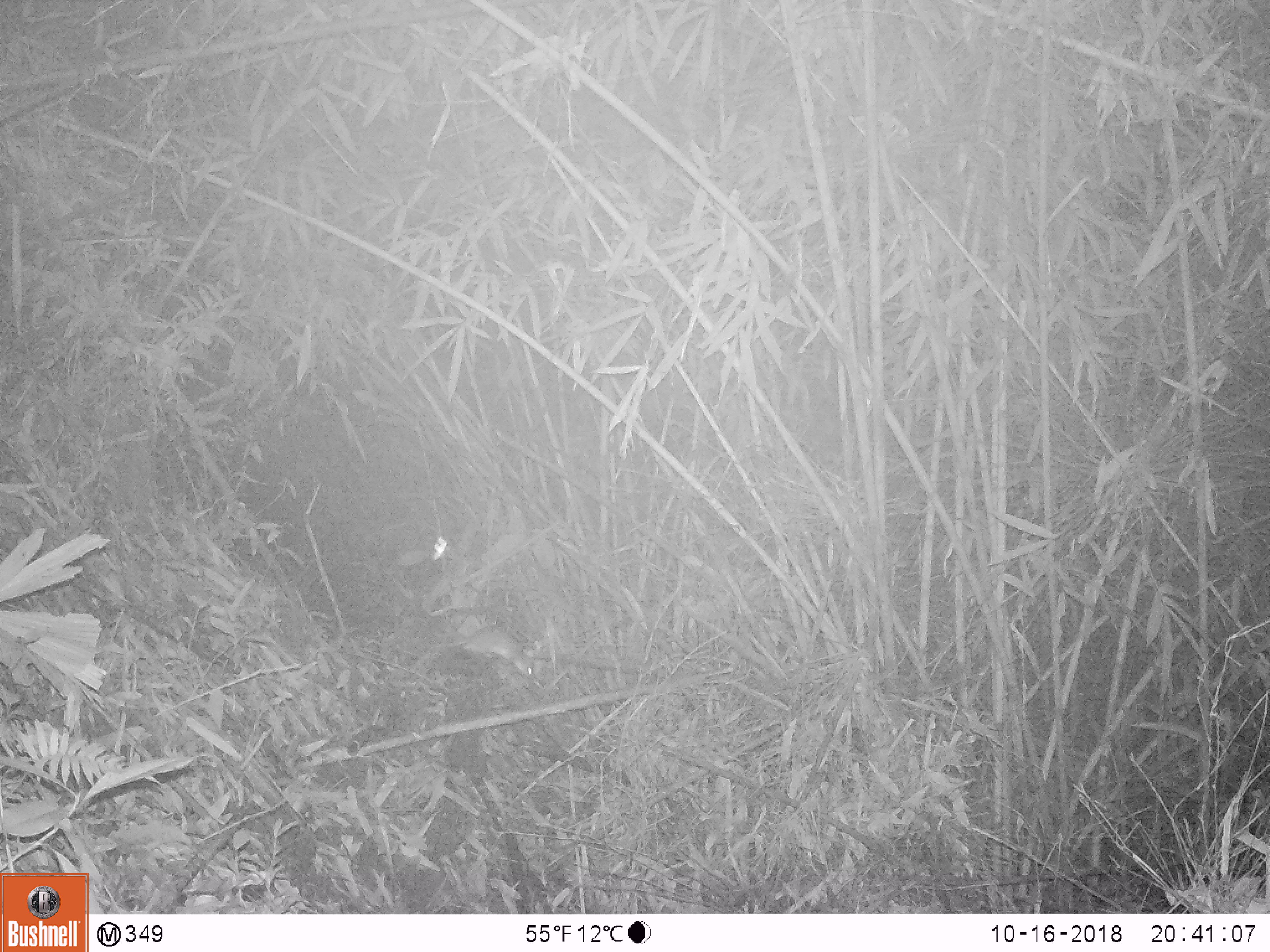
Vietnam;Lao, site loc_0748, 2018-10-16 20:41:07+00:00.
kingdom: Animalia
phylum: Chordata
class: Mammalia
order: Rodentia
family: Muridae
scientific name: Muridae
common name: old-world mice and rats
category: unidentified murid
Unidentified murid (old-world mice and rats) (Muridae). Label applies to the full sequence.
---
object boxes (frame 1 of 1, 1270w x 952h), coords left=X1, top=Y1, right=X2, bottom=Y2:
unidentified murid: left=407, top=627, right=536, bottom=681